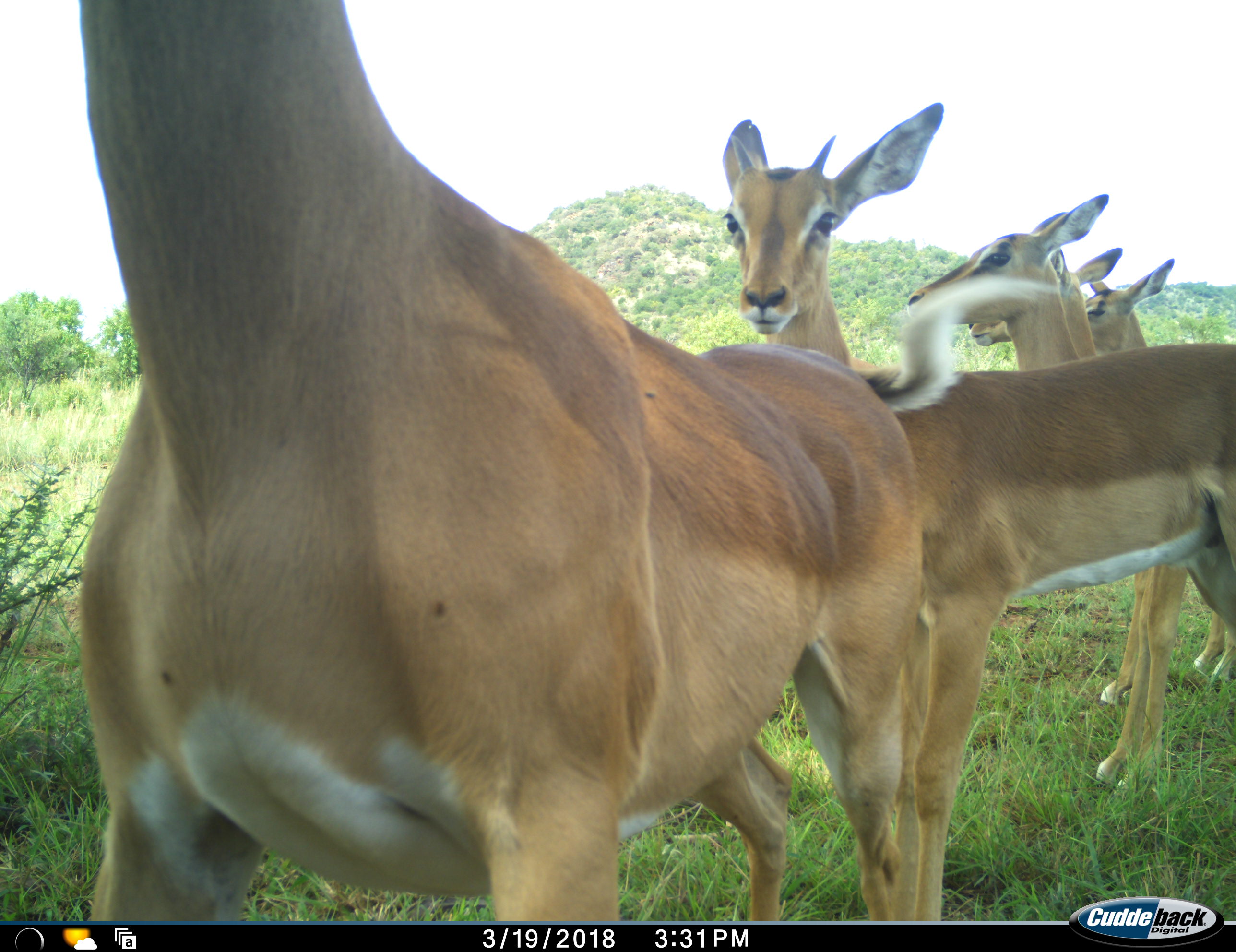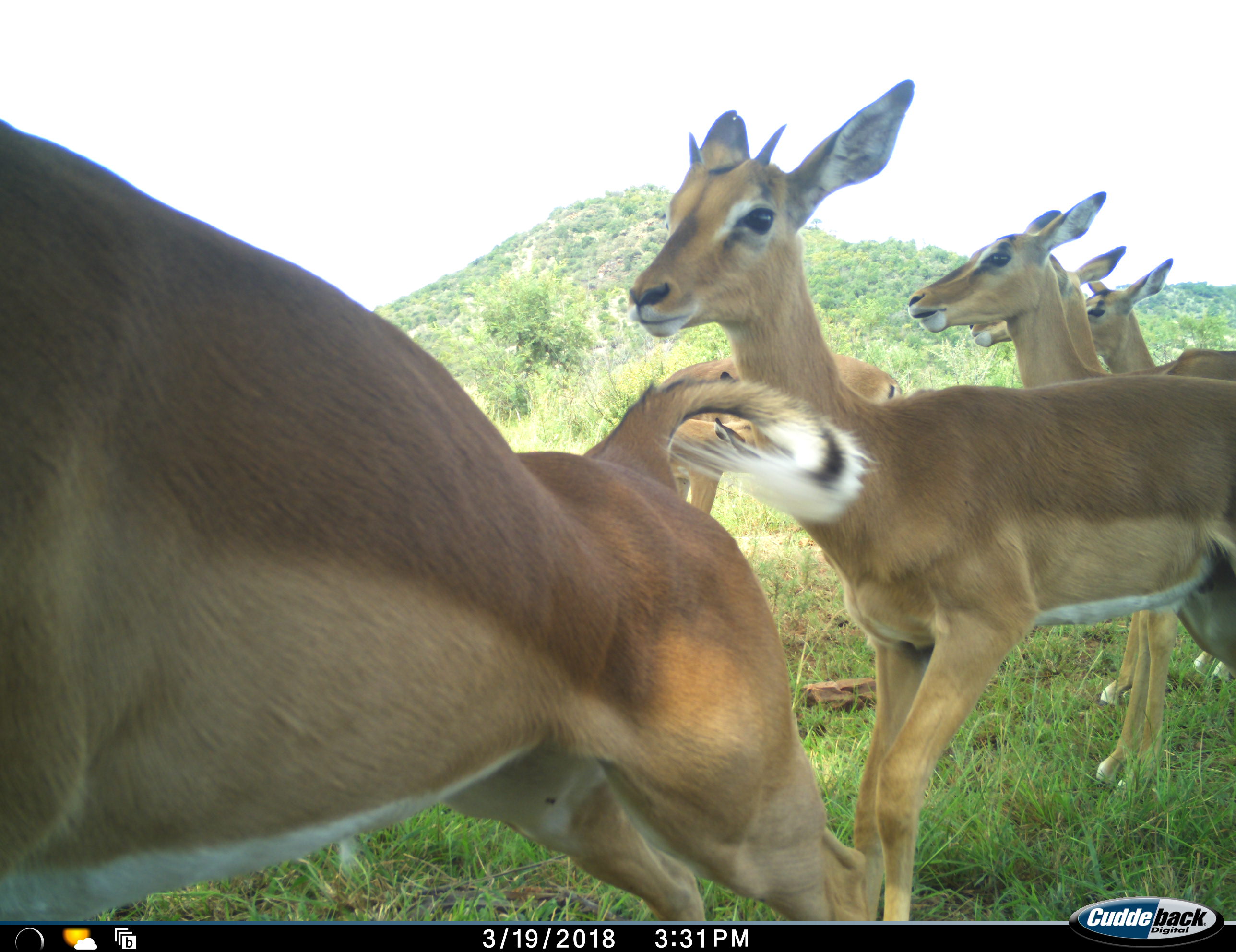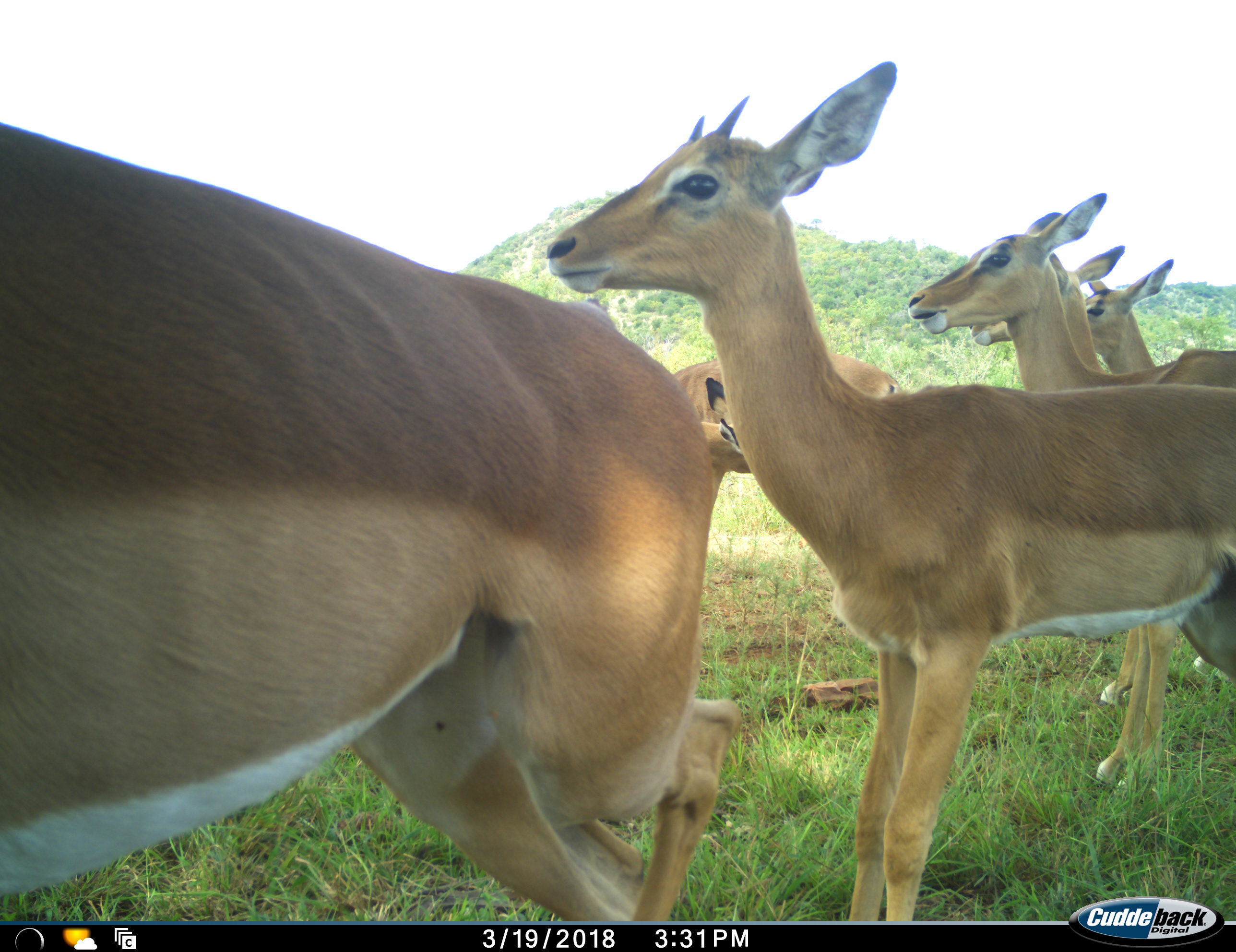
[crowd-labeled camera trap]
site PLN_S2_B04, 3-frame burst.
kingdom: Animalia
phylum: Chordata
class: Mammalia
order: Artiodactyla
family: Bovidae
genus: Aepyceros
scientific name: Aepyceros melampus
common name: impala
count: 5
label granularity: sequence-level